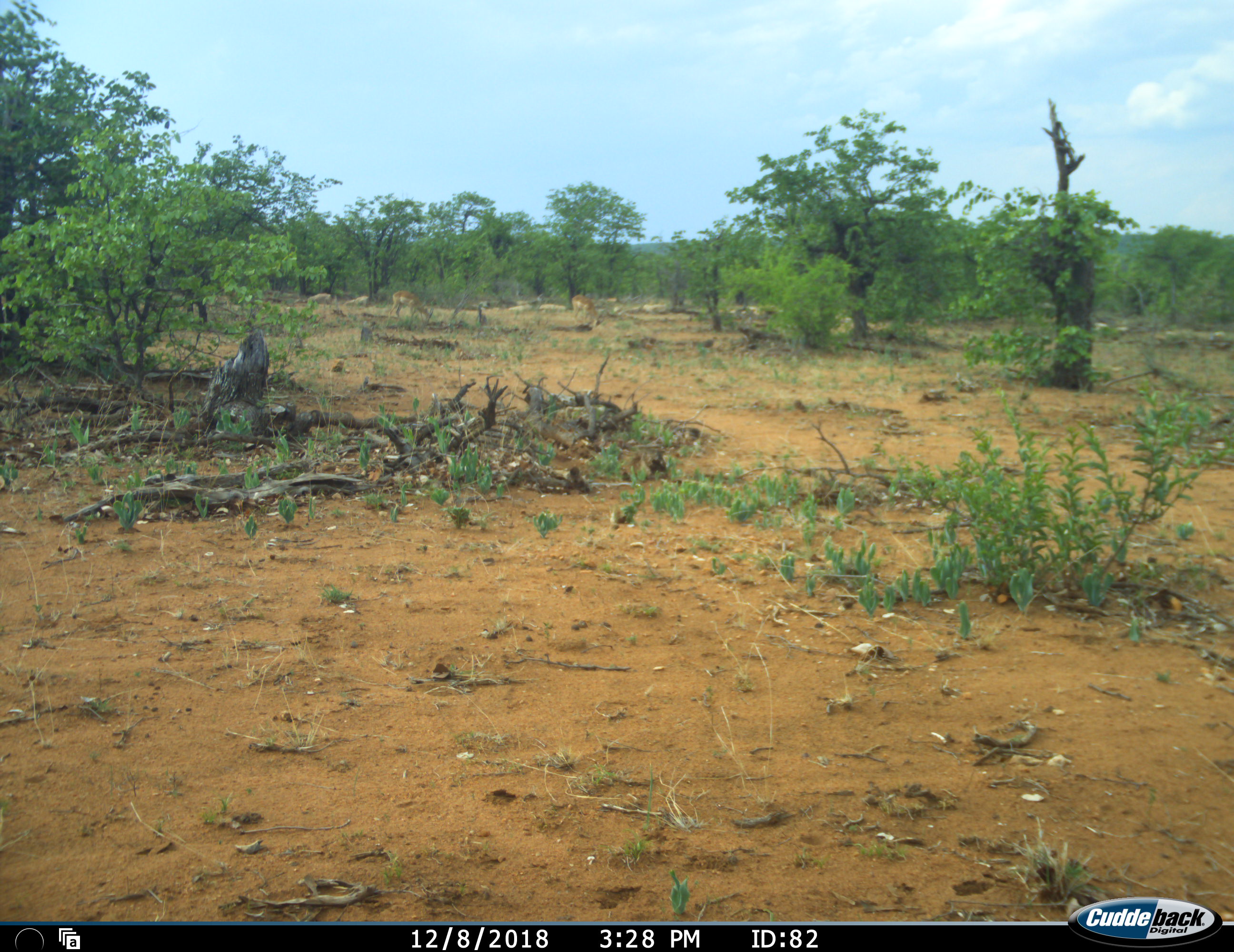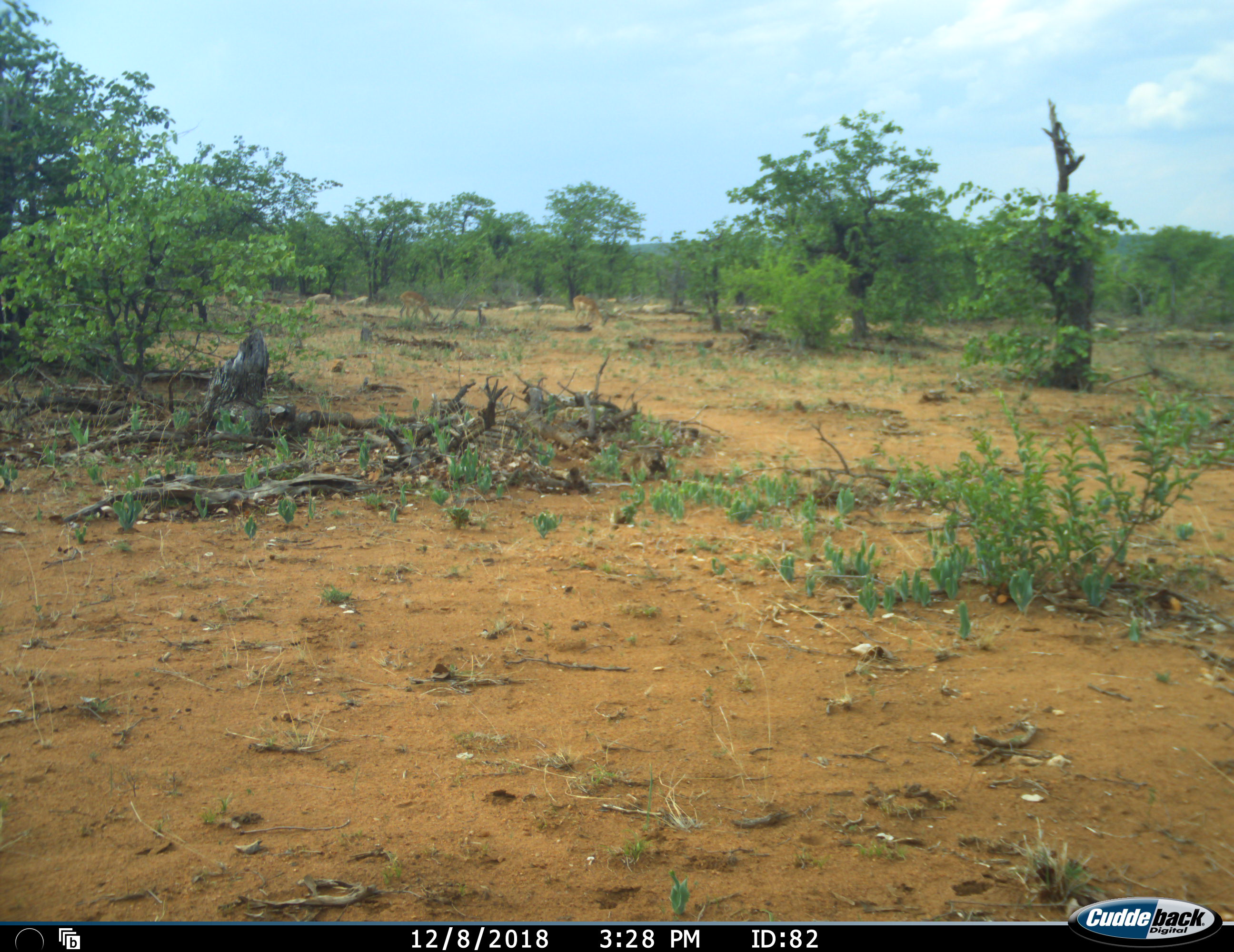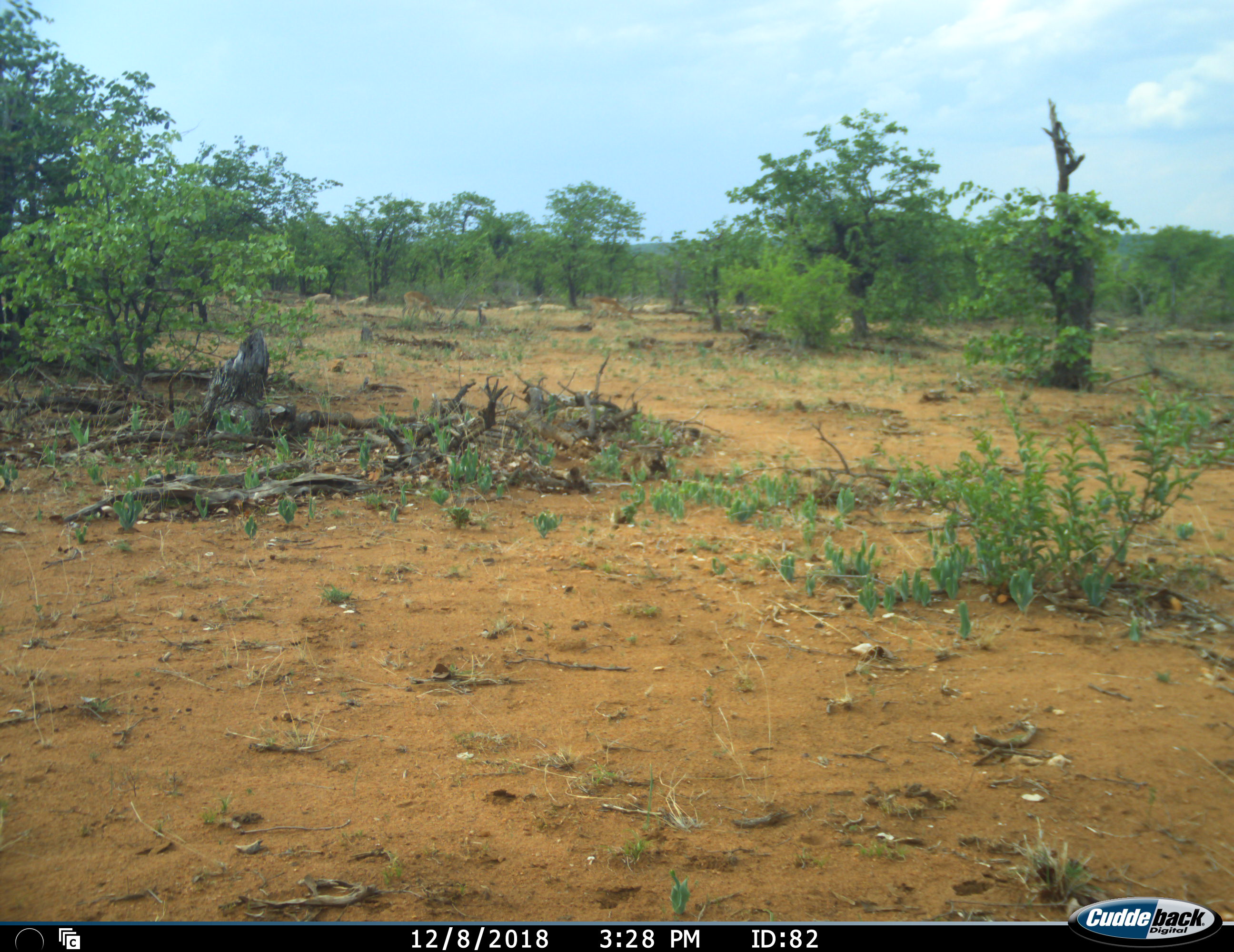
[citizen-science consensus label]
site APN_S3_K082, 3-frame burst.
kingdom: Animalia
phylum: Chordata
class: Mammalia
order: Artiodactyla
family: Bovidae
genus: Aepyceros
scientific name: Aepyceros melampus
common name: impala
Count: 2.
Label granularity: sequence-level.